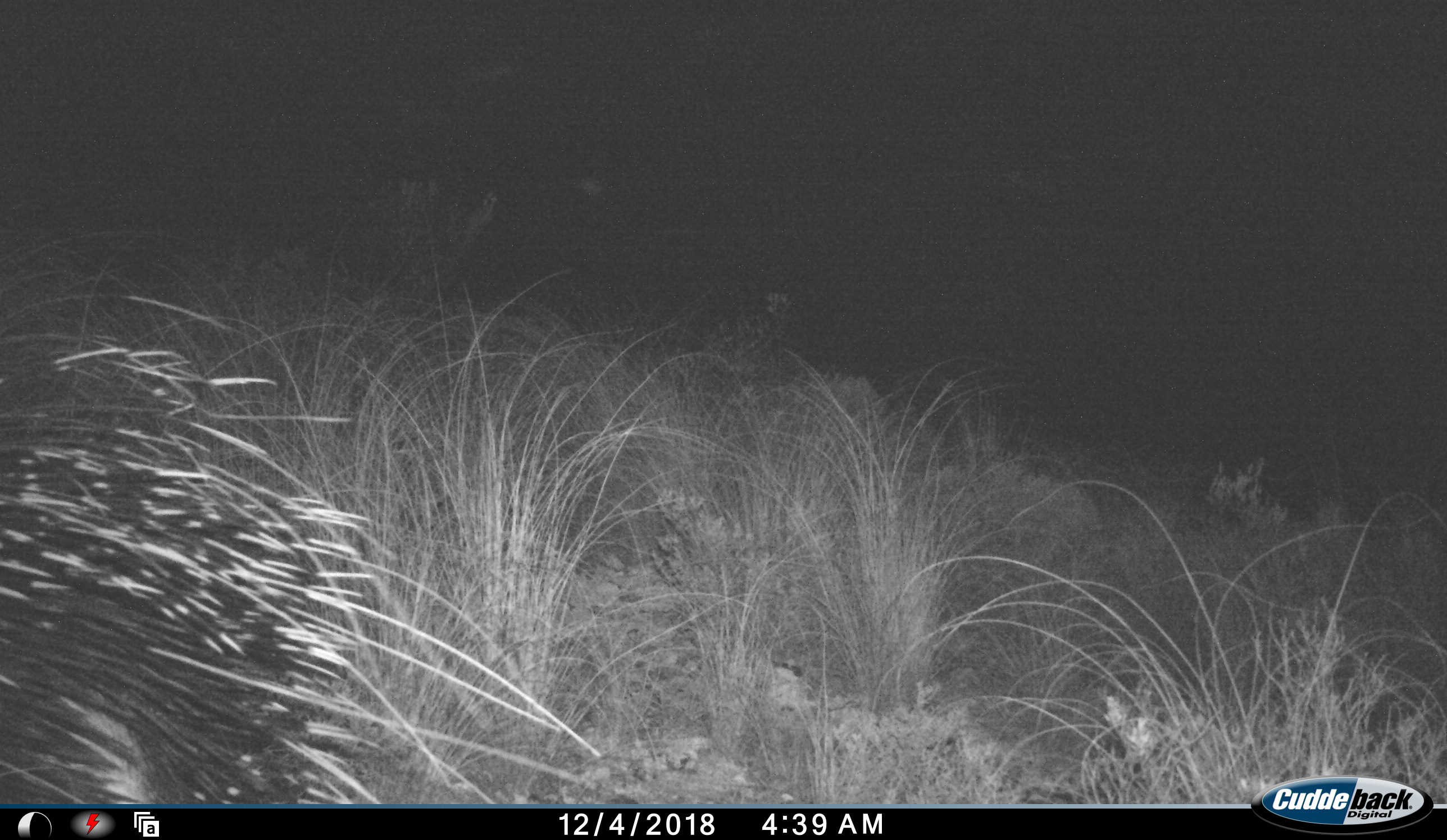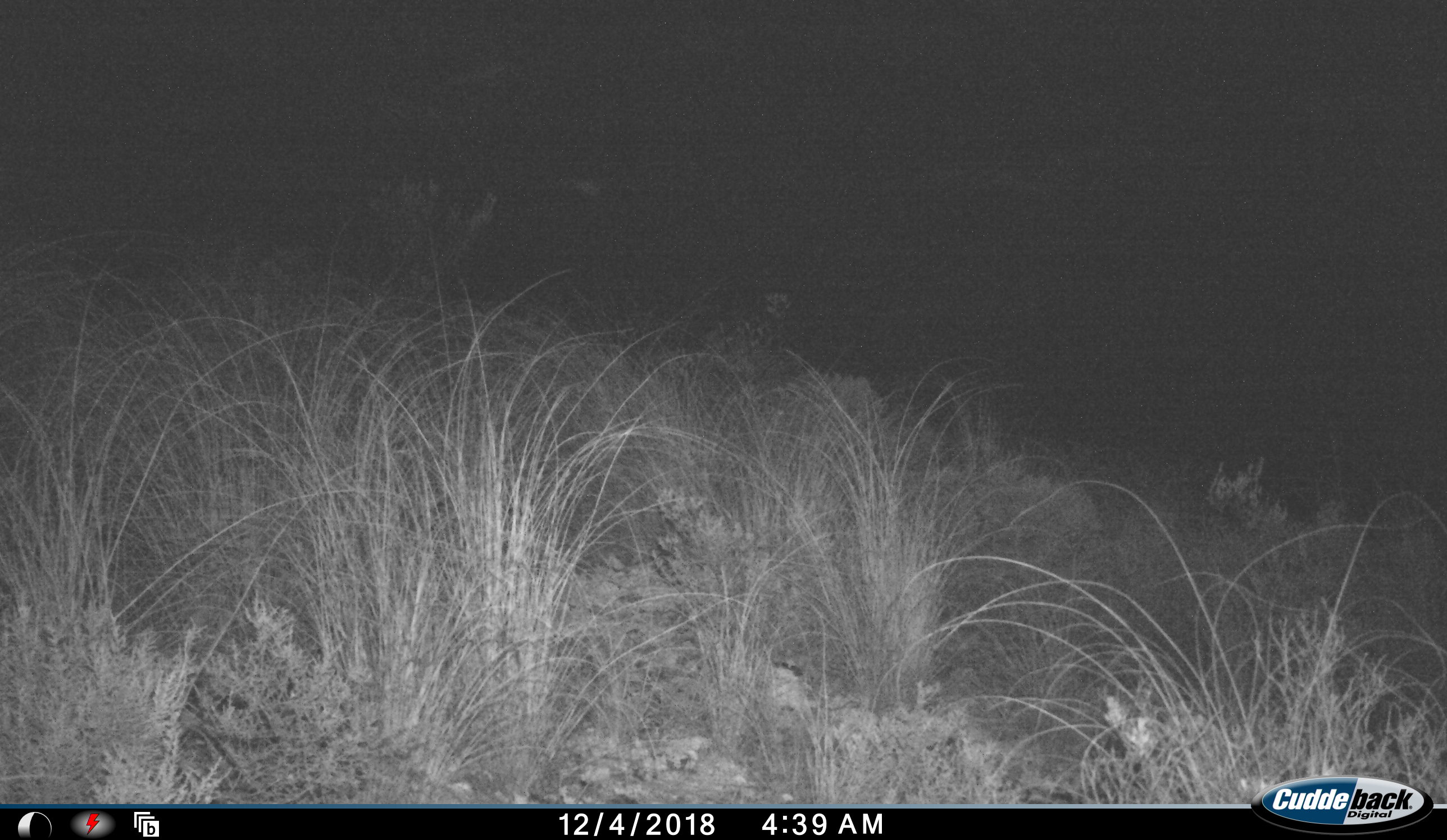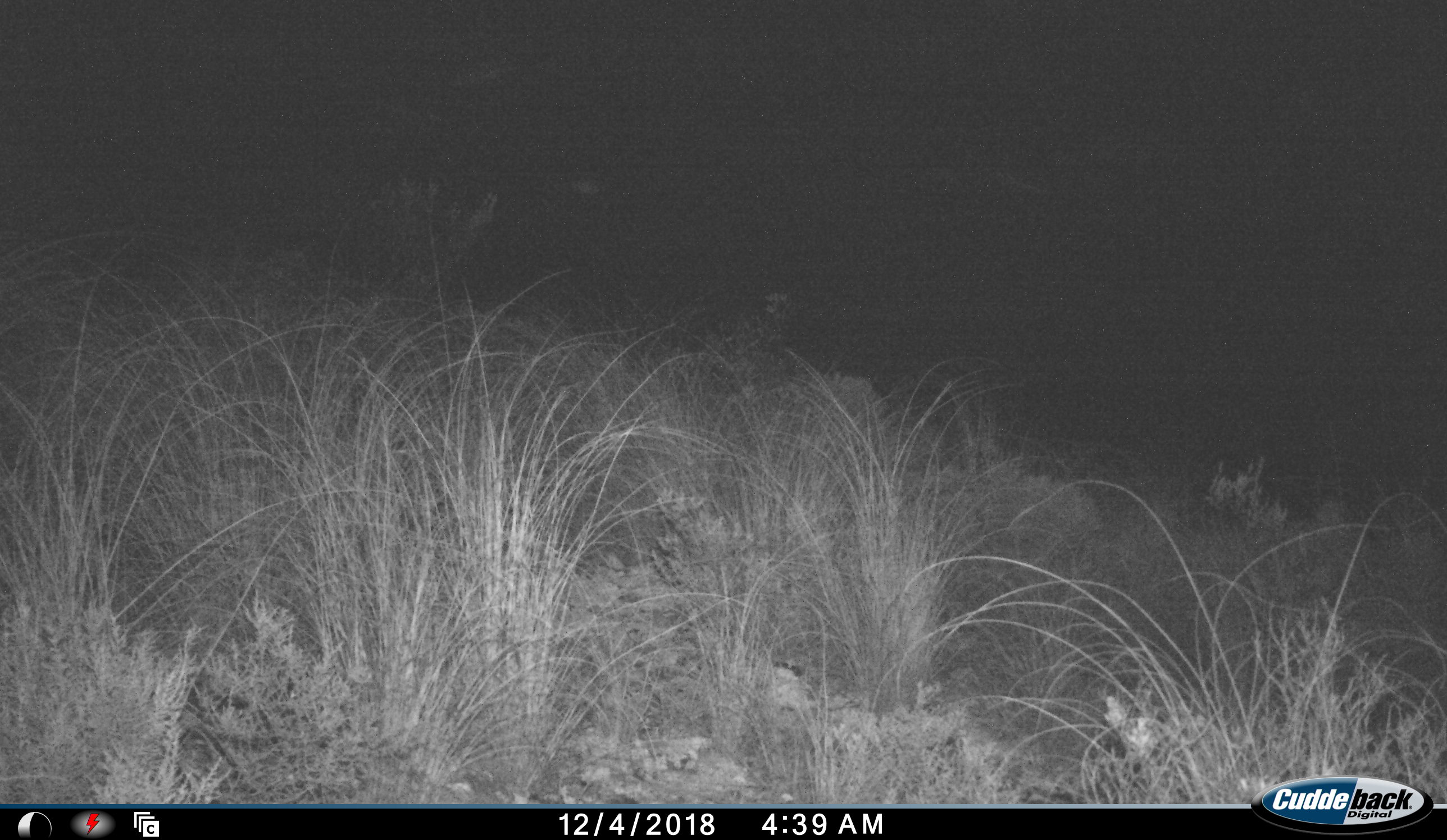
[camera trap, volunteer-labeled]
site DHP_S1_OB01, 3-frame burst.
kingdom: Animalia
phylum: Chordata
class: Mammalia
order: Rodentia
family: Hystricidae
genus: Hystrix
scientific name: Hystrix cristata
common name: crested porcupine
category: porcupine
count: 1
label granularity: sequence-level